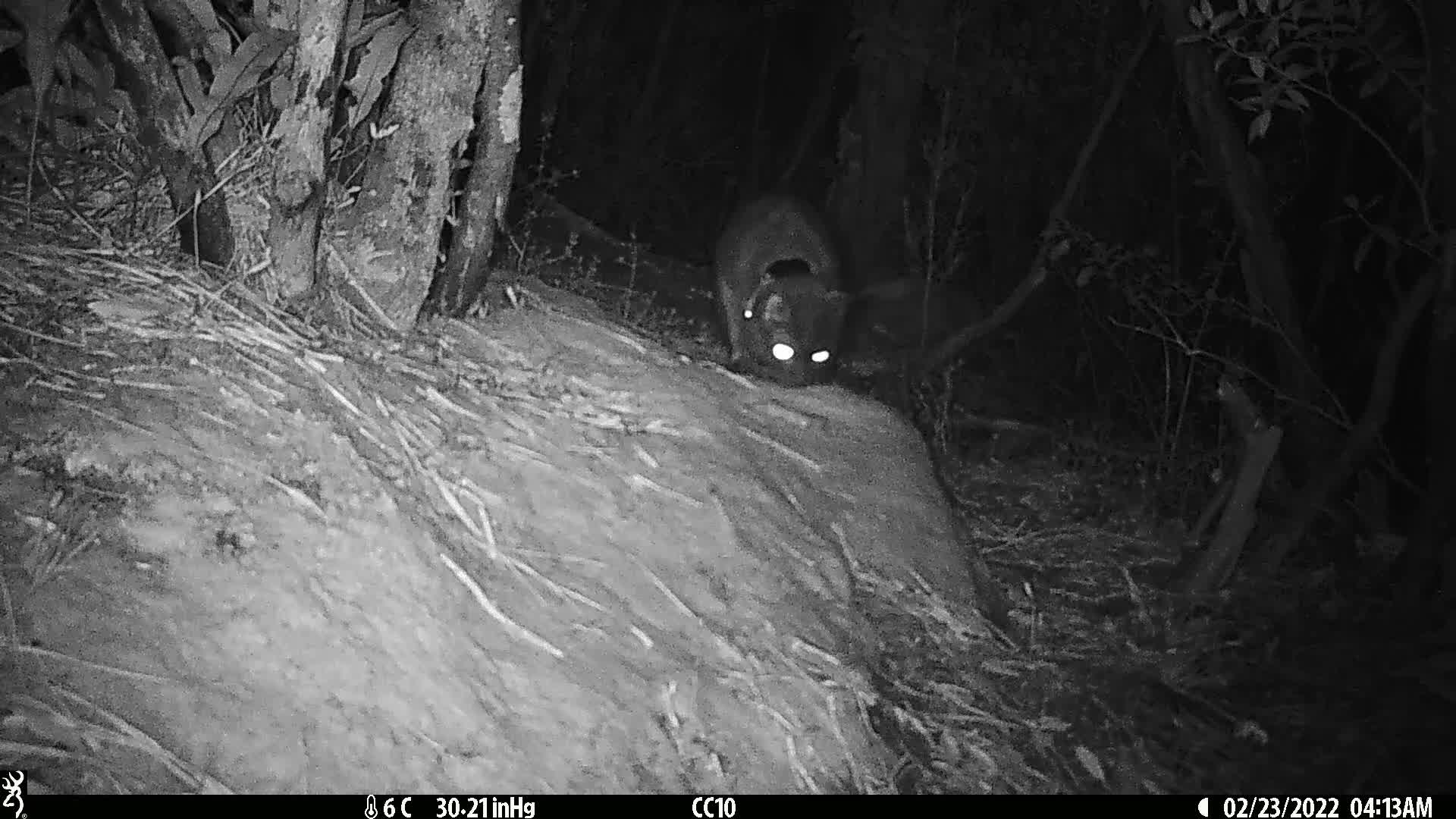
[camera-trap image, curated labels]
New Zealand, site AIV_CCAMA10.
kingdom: Animalia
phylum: Chordata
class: Mammalia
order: Carnivora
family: Felidae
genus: Felis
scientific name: Felis catus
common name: domestic cat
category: cat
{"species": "cat (domestic cat) (Felis catus)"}